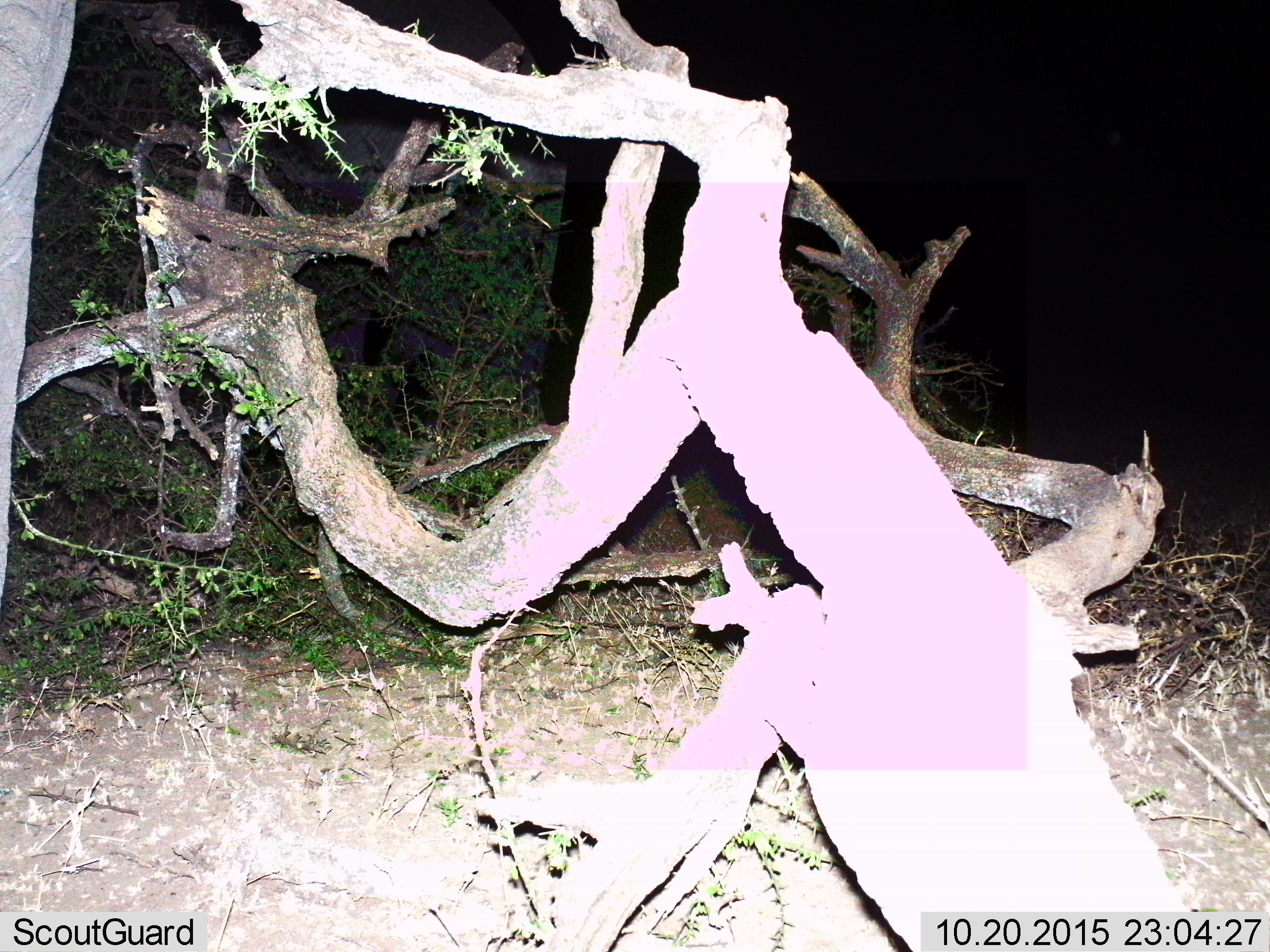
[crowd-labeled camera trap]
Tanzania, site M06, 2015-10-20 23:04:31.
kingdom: Animalia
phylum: Chordata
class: Mammalia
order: Proboscidea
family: Elephantidae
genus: Loxodonta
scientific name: Loxodonta africana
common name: african bush elephant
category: elephant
Elephant (african bush elephant) (Loxodonta africana), count 1. Behavior (volunteer vote fractions): standing 80%, resting 0%, moving 20%, interacting 0%. Young present (vote fraction): 0%. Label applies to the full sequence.